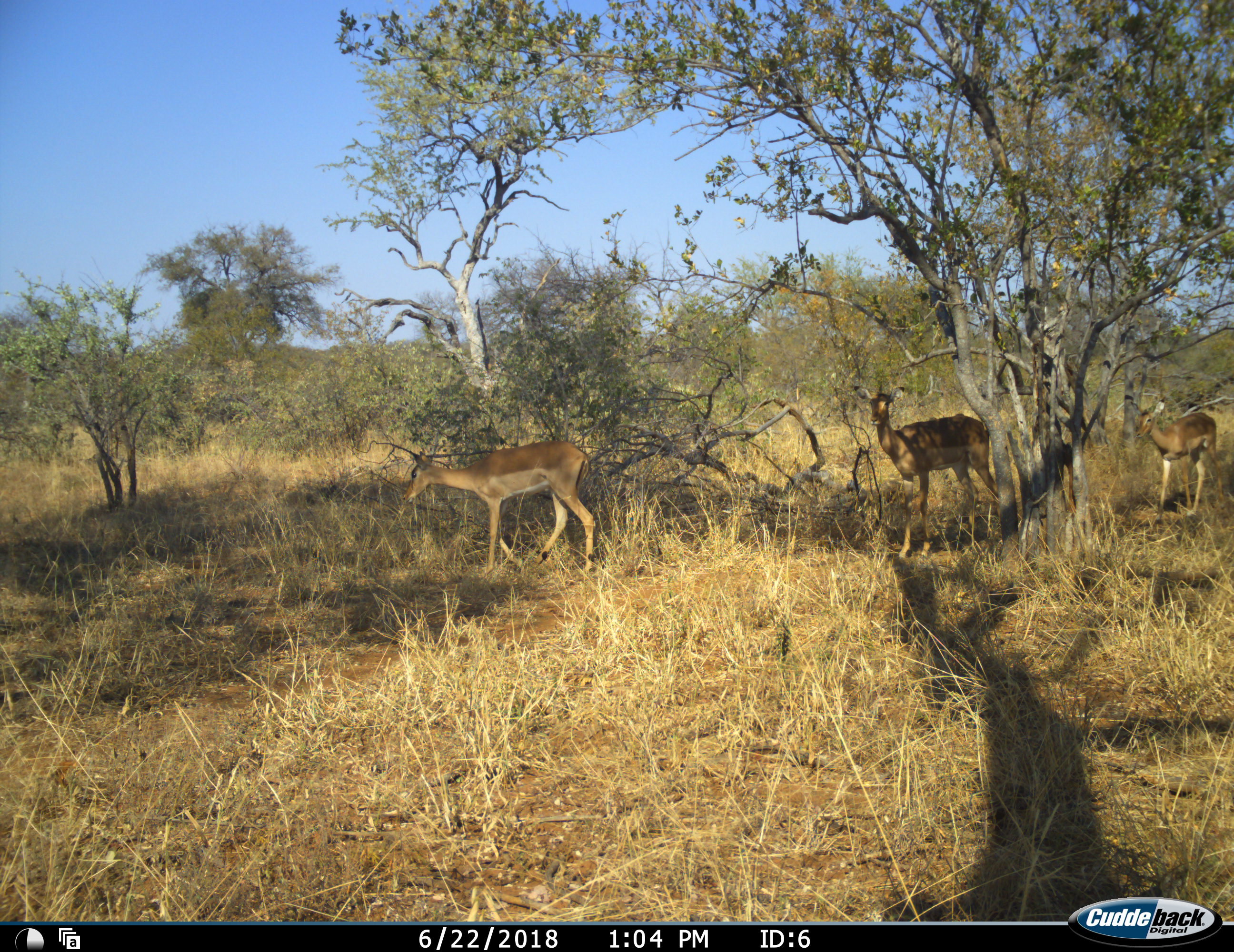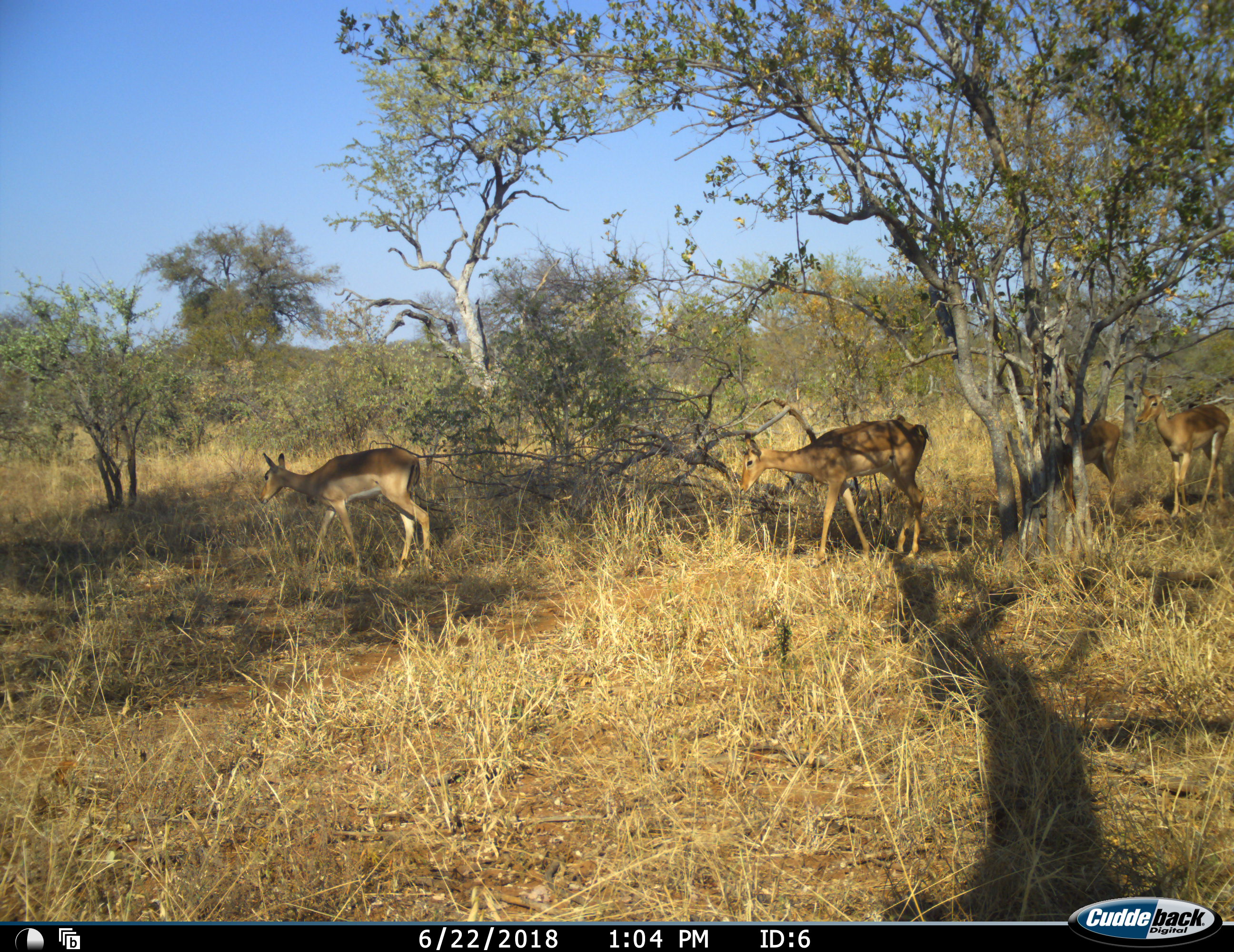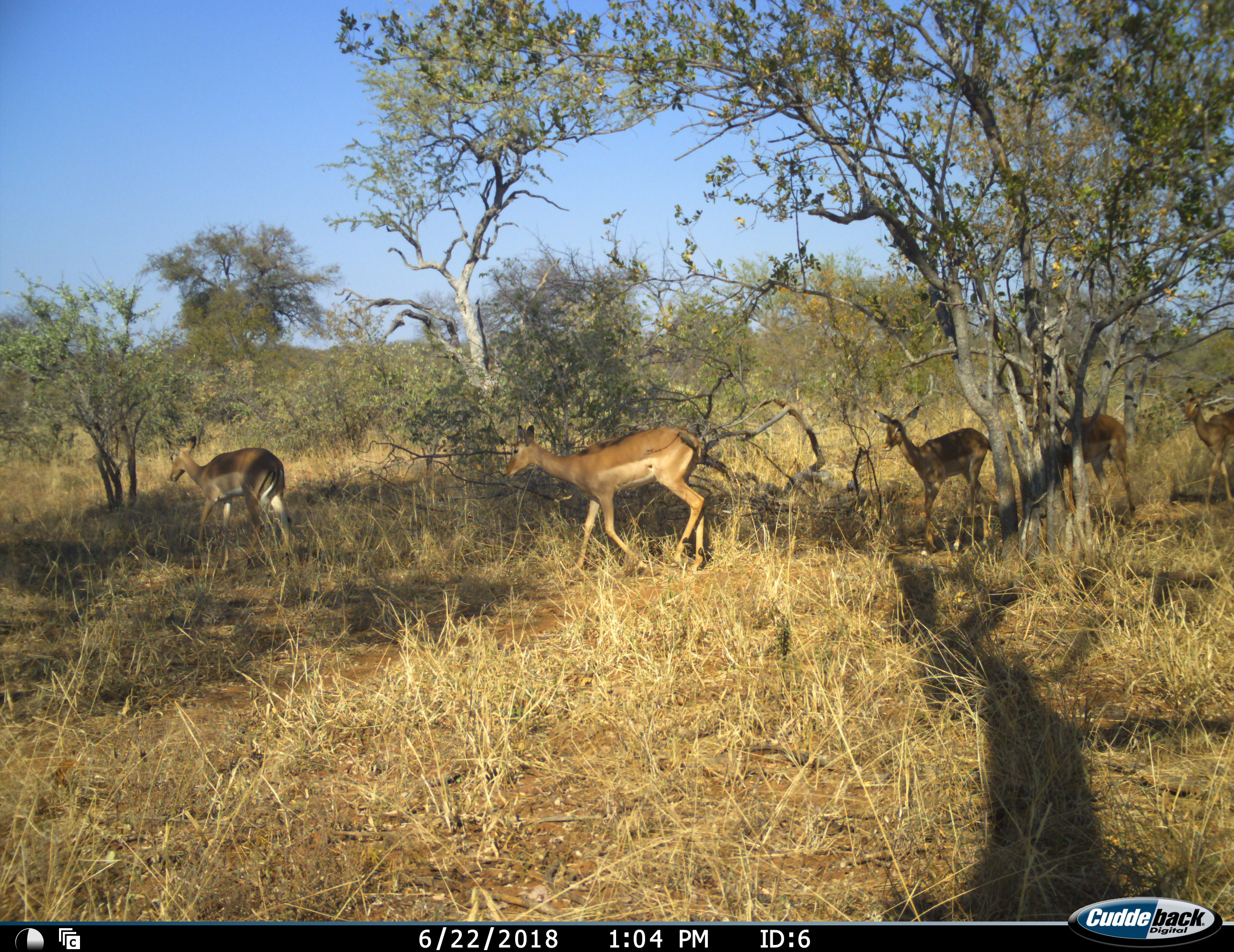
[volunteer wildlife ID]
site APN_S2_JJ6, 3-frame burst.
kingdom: Animalia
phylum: Chordata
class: Mammalia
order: Artiodactyla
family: Bovidae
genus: Aepyceros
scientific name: Aepyceros melampus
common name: impala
Impala (Aepyceros melampus), count 5. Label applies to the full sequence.